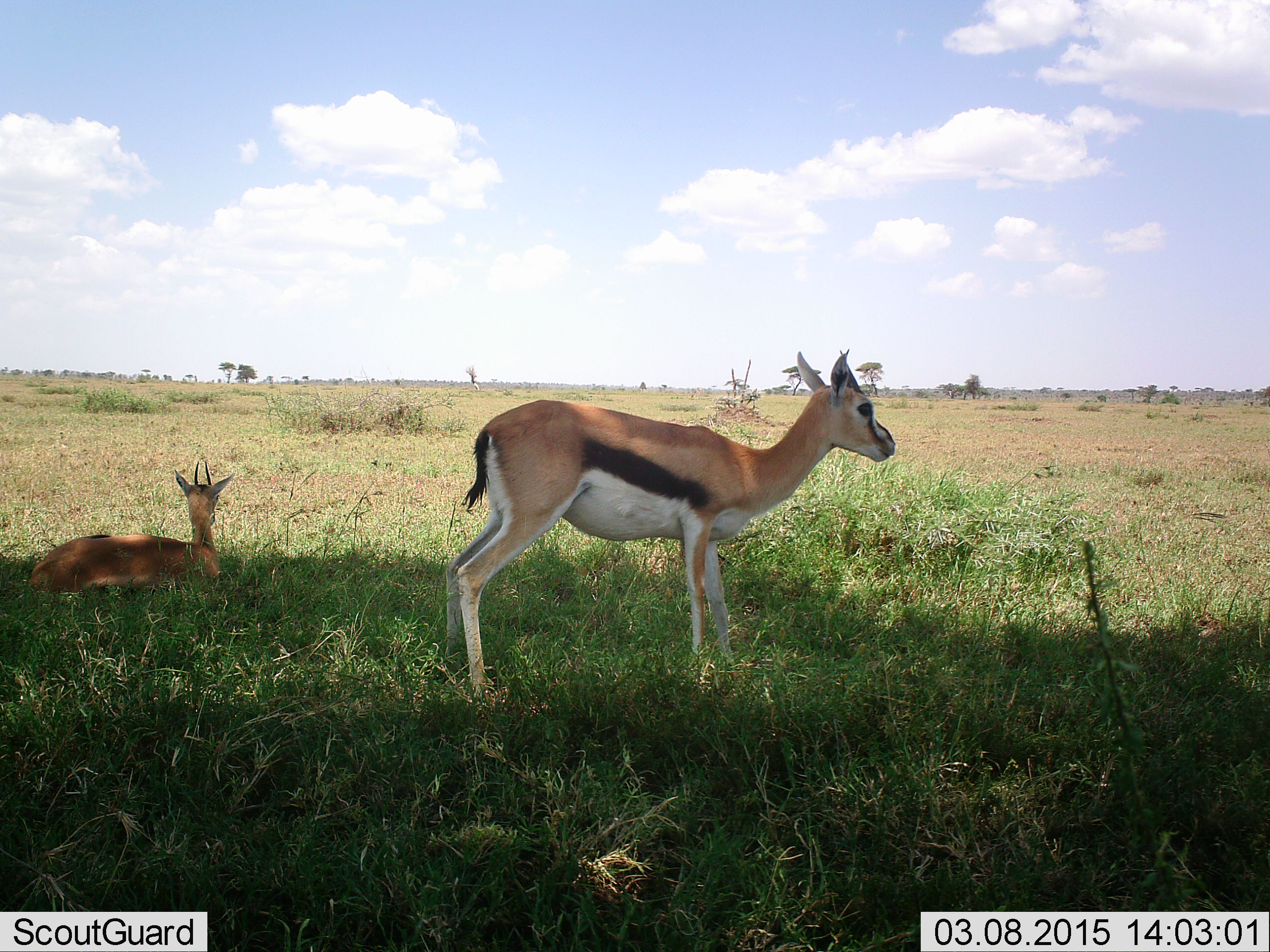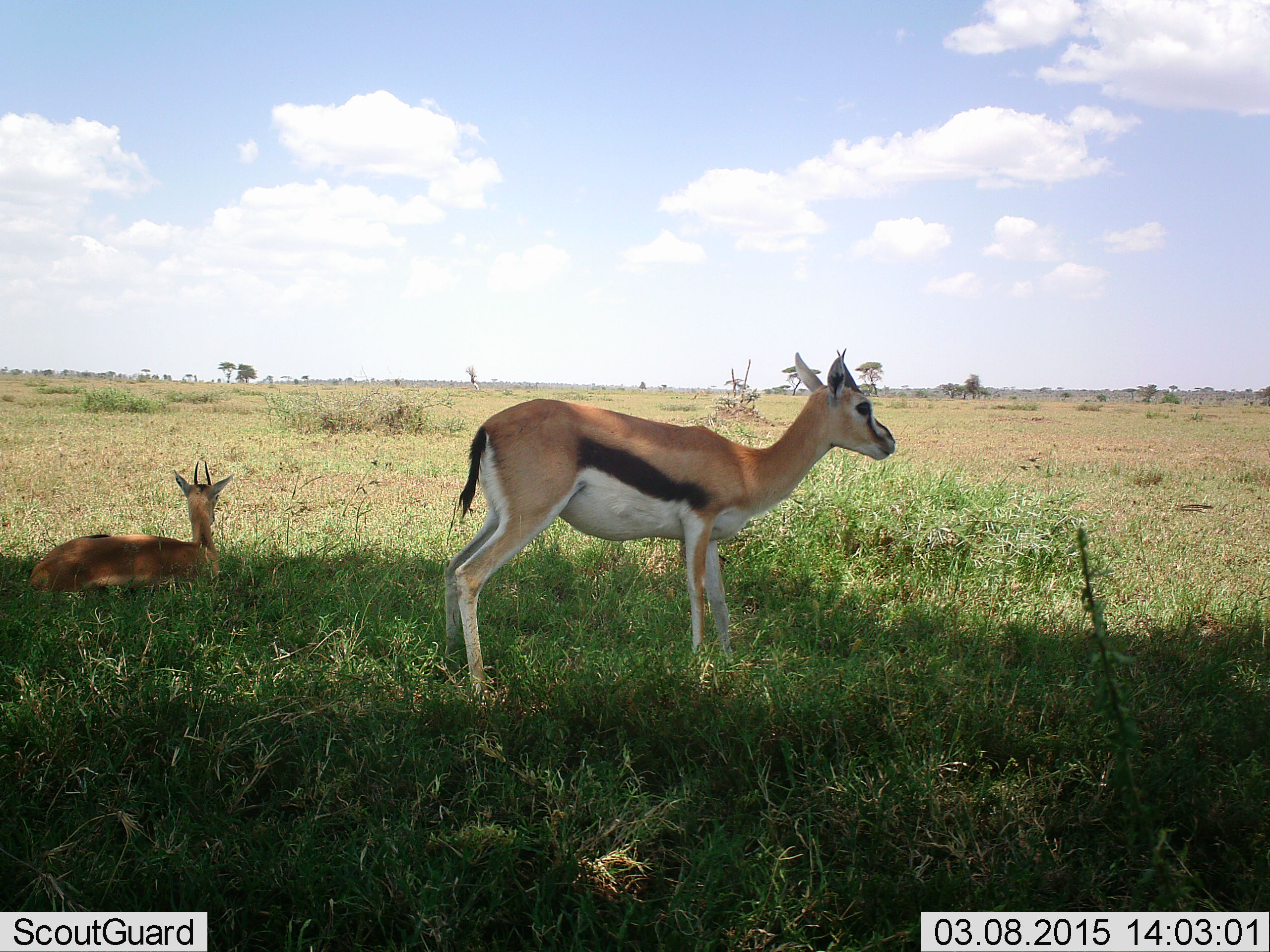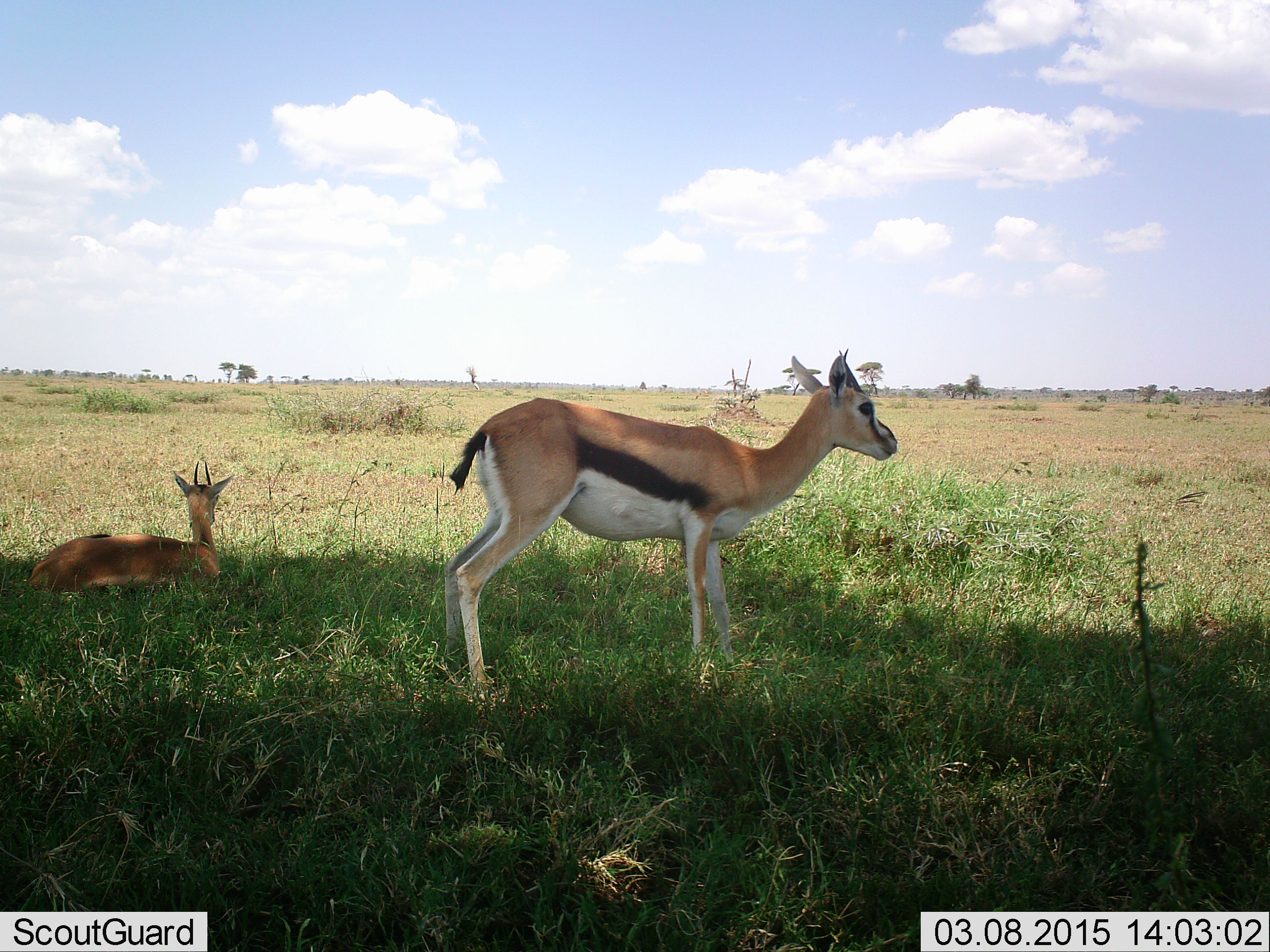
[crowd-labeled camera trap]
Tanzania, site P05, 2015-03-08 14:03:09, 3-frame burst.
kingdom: Animalia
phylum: Chordata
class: Mammalia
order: Artiodactyla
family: Bovidae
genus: Eudorcas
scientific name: Eudorcas thomsonii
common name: thomson's gazelle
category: gazellethomsons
Gazellethomsons (thomson's gazelle) (Eudorcas thomsonii), count 2. Behavior (volunteer vote fractions): standing 90%, resting 90%, moving 0%, interacting 0%. Young present (vote fraction): 0%. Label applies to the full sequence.